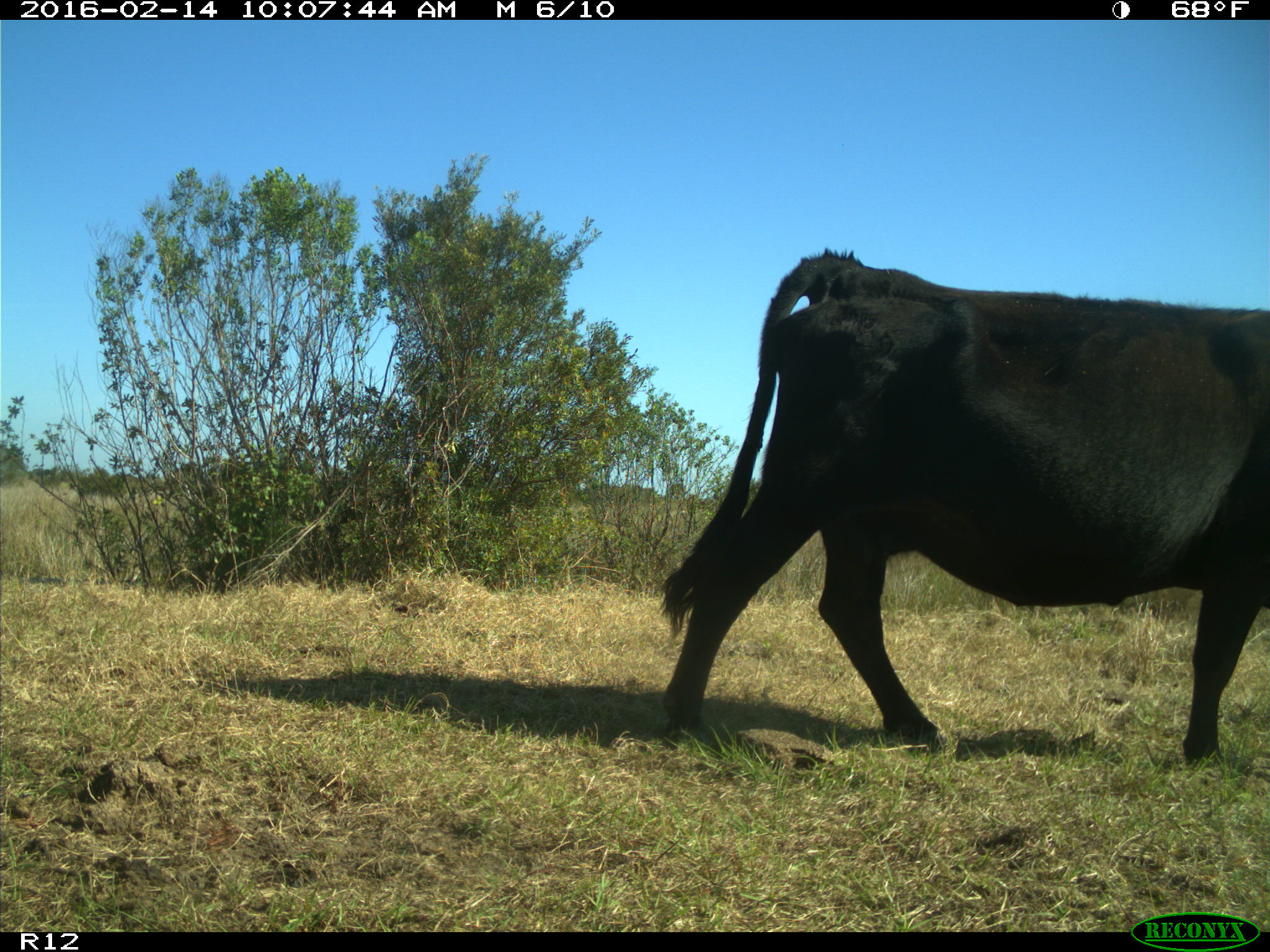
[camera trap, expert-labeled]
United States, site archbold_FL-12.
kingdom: Animalia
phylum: Chordata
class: Mammalia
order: Artiodactyla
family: Bovidae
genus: Bos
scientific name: Bos taurus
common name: domestic cow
Bos taurus (domestic cow).